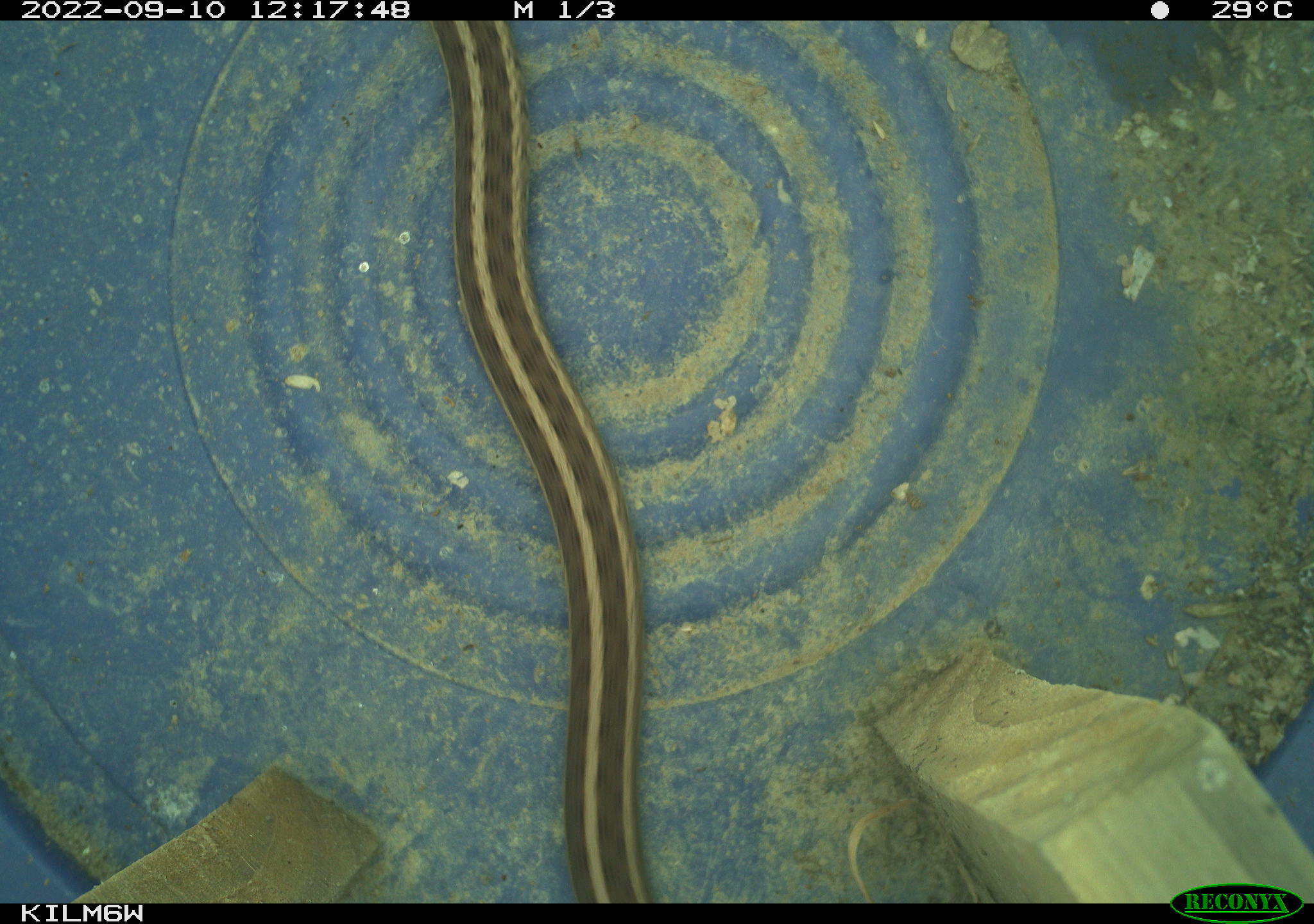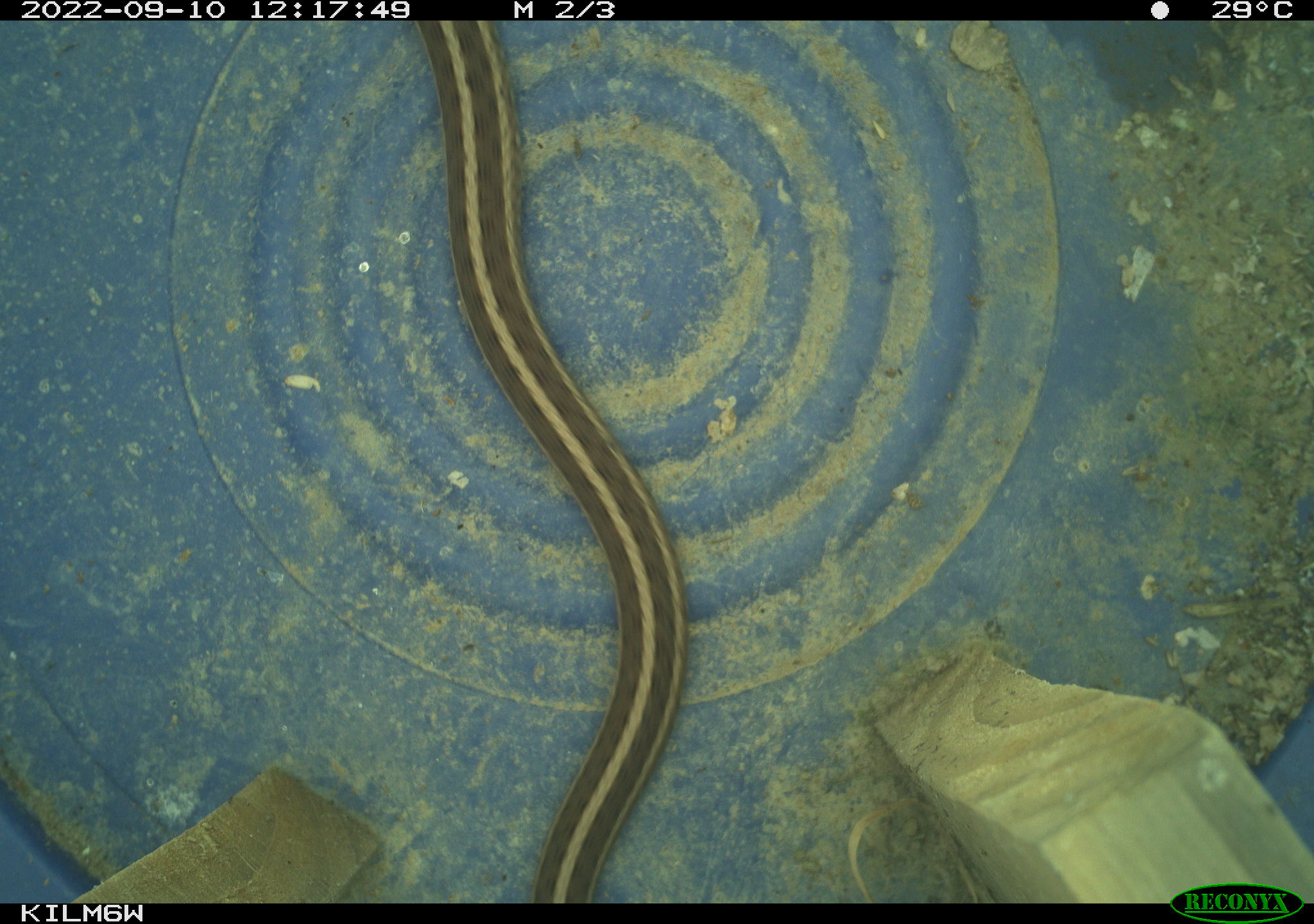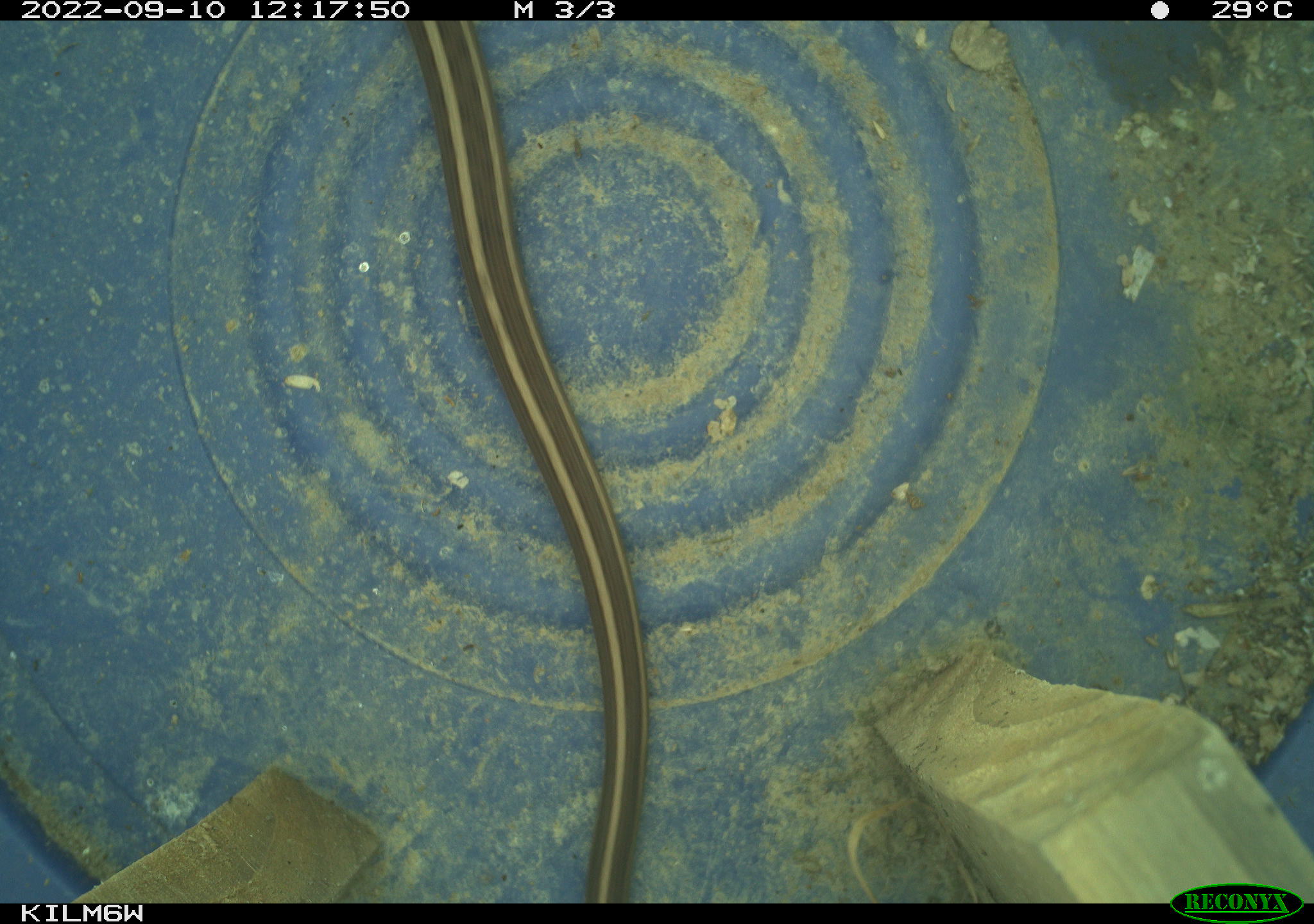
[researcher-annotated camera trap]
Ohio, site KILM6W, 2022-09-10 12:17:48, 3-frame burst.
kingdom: Animalia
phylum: Chordata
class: Reptilia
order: Squamata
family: Colubridae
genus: Thamnophis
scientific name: Thamnophis sirtalis sirtalis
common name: eastern gartersnake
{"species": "eastern gartersnake (Thamnophis sirtalis sirtalis)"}